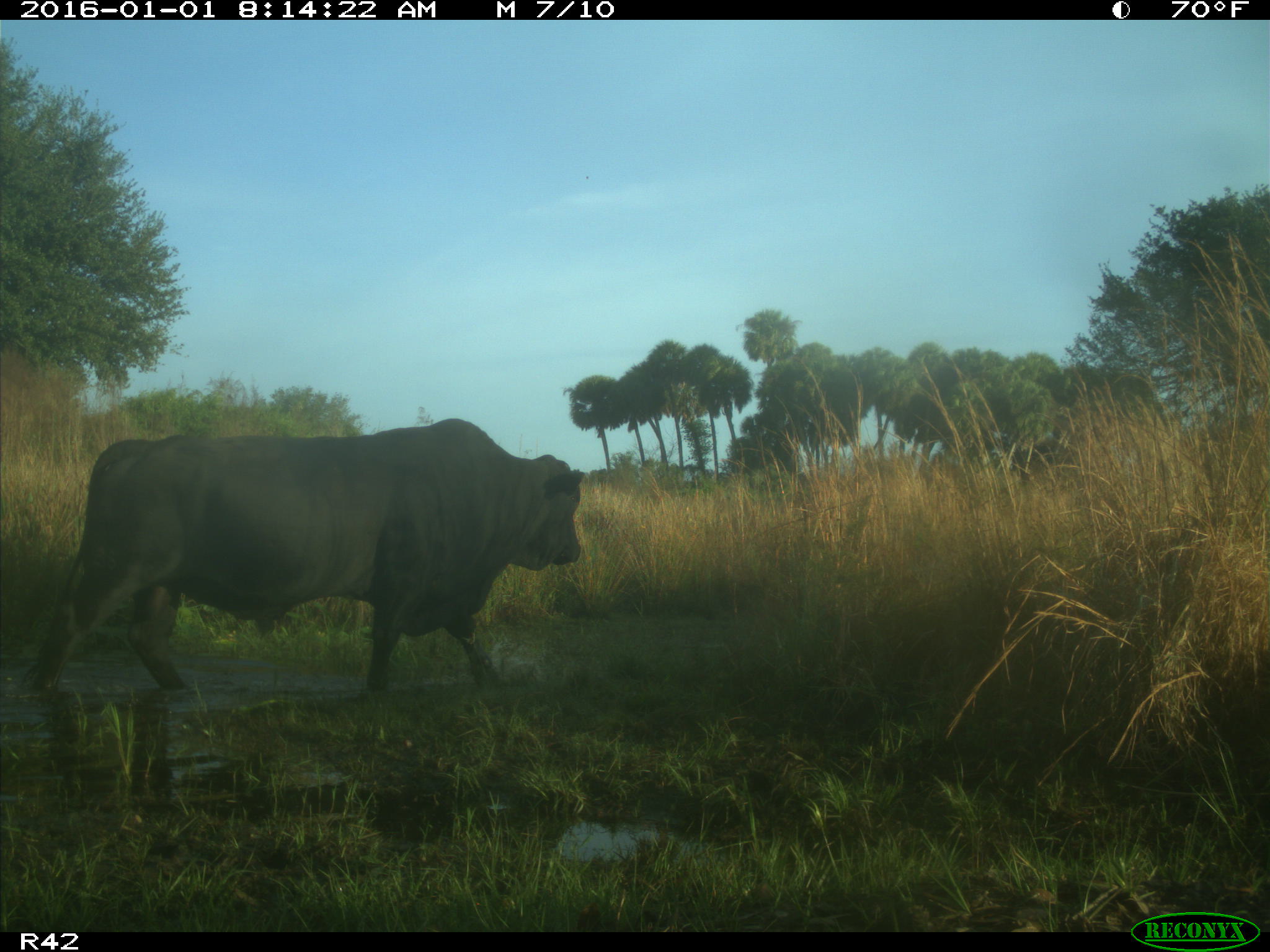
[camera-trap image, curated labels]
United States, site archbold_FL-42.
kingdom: Animalia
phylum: Chordata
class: Mammalia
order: Artiodactyla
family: Bovidae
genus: Bos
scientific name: Bos taurus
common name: domestic cow